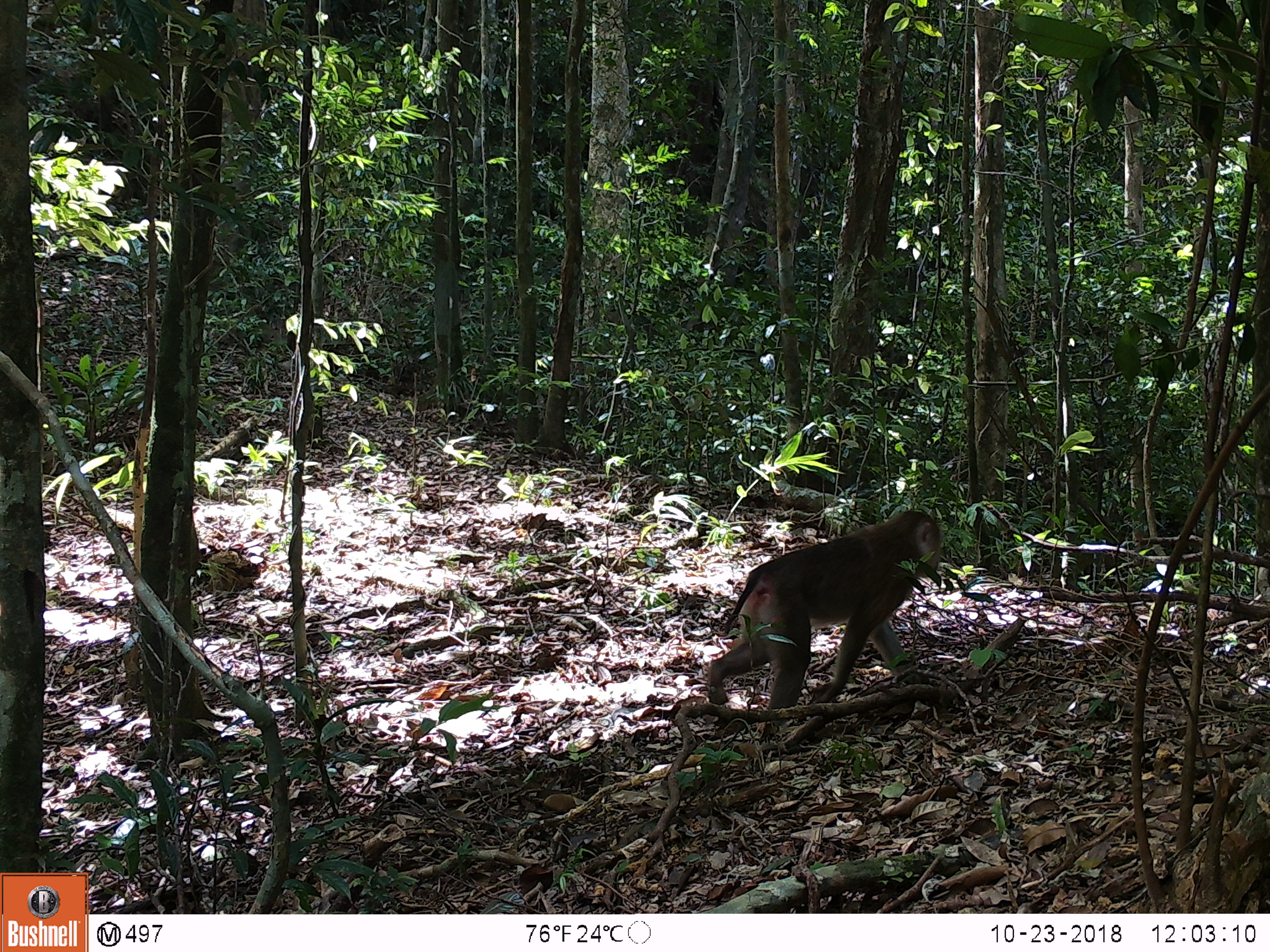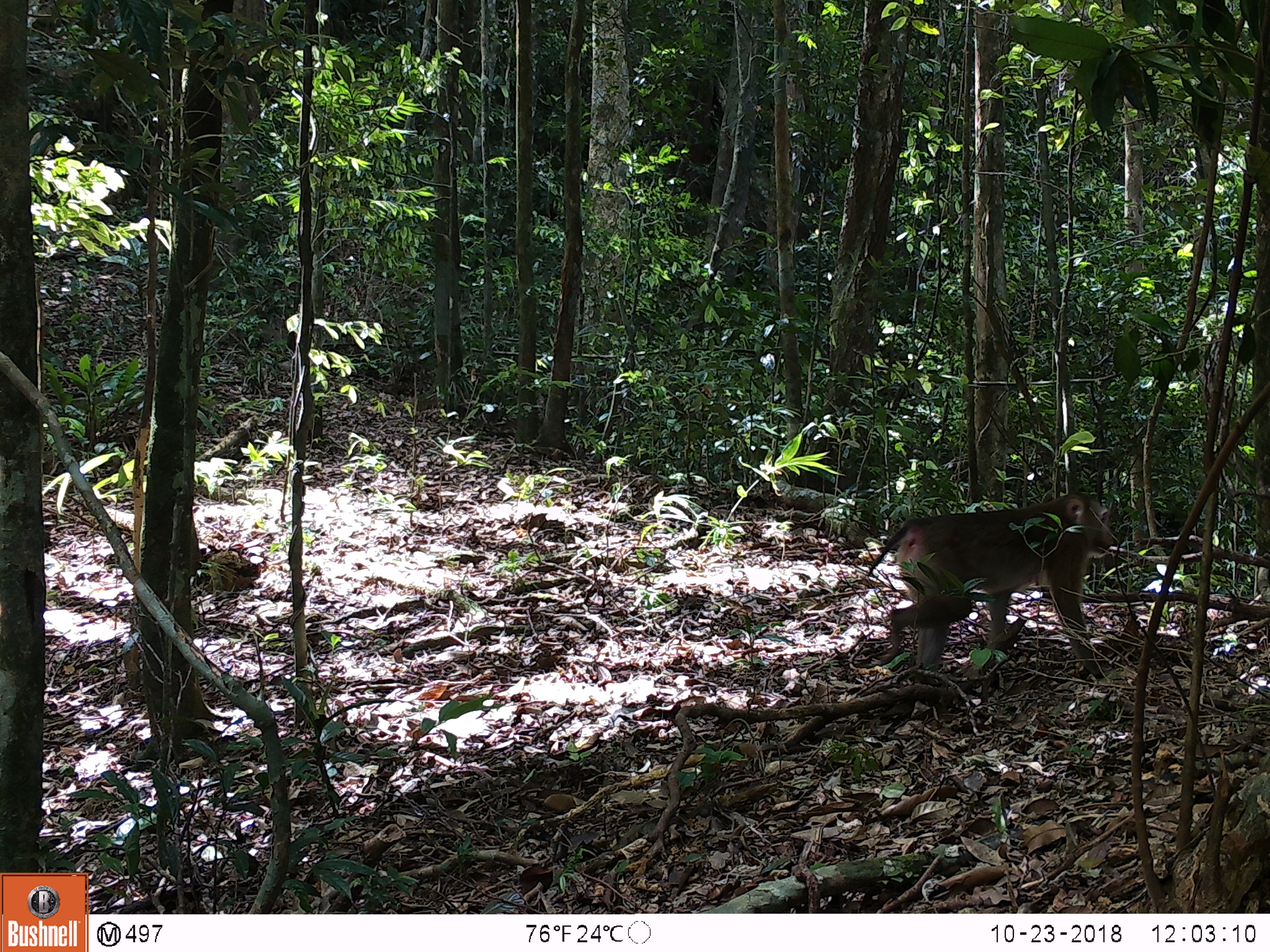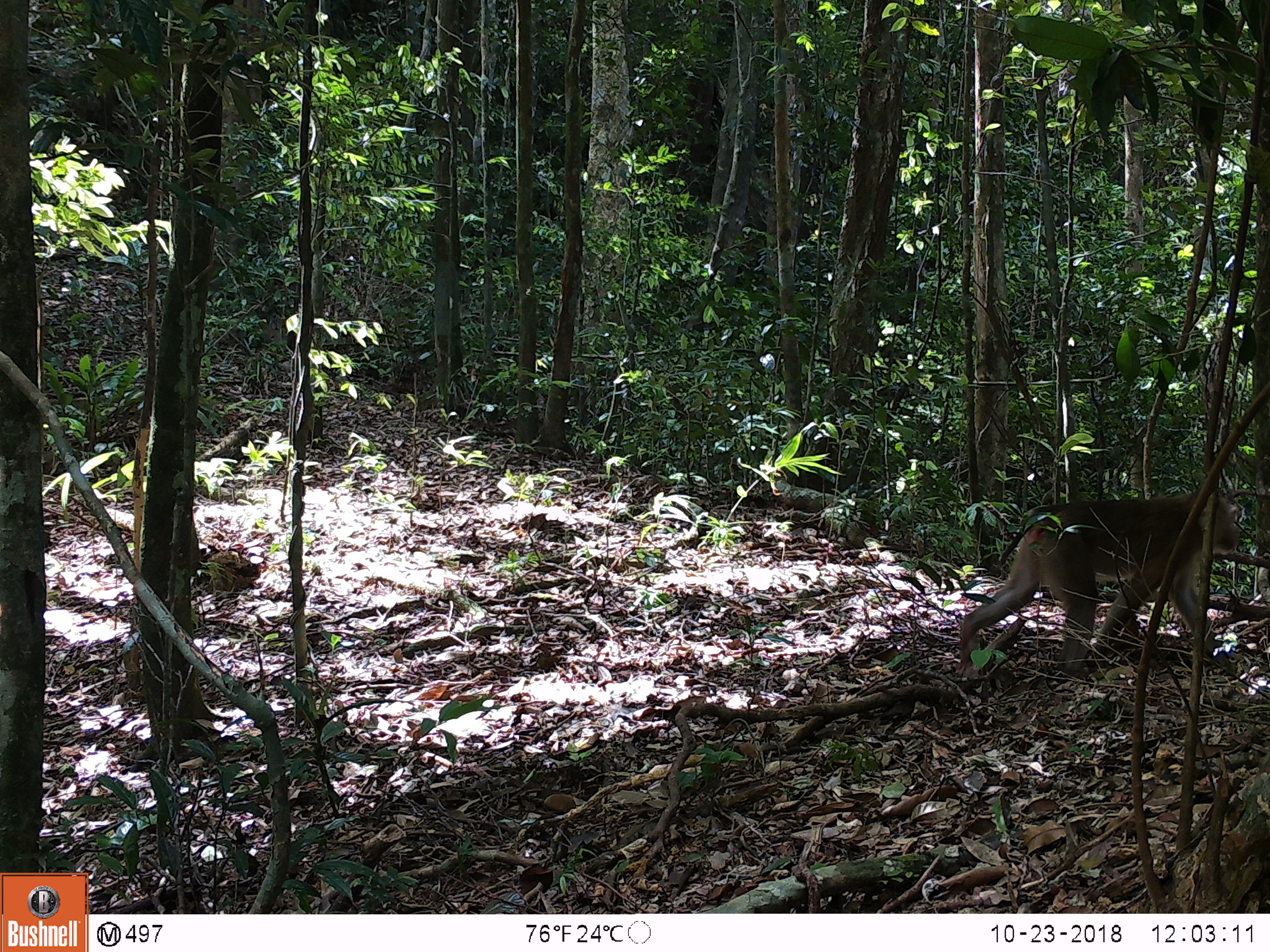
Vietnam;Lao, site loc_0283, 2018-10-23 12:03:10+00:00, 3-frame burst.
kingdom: Animalia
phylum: Chordata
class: Mammalia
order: Primates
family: Cercopithecidae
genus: Macaca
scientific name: Macaca nemestrina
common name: pig-tailed macaque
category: pig tailed macaque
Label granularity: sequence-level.